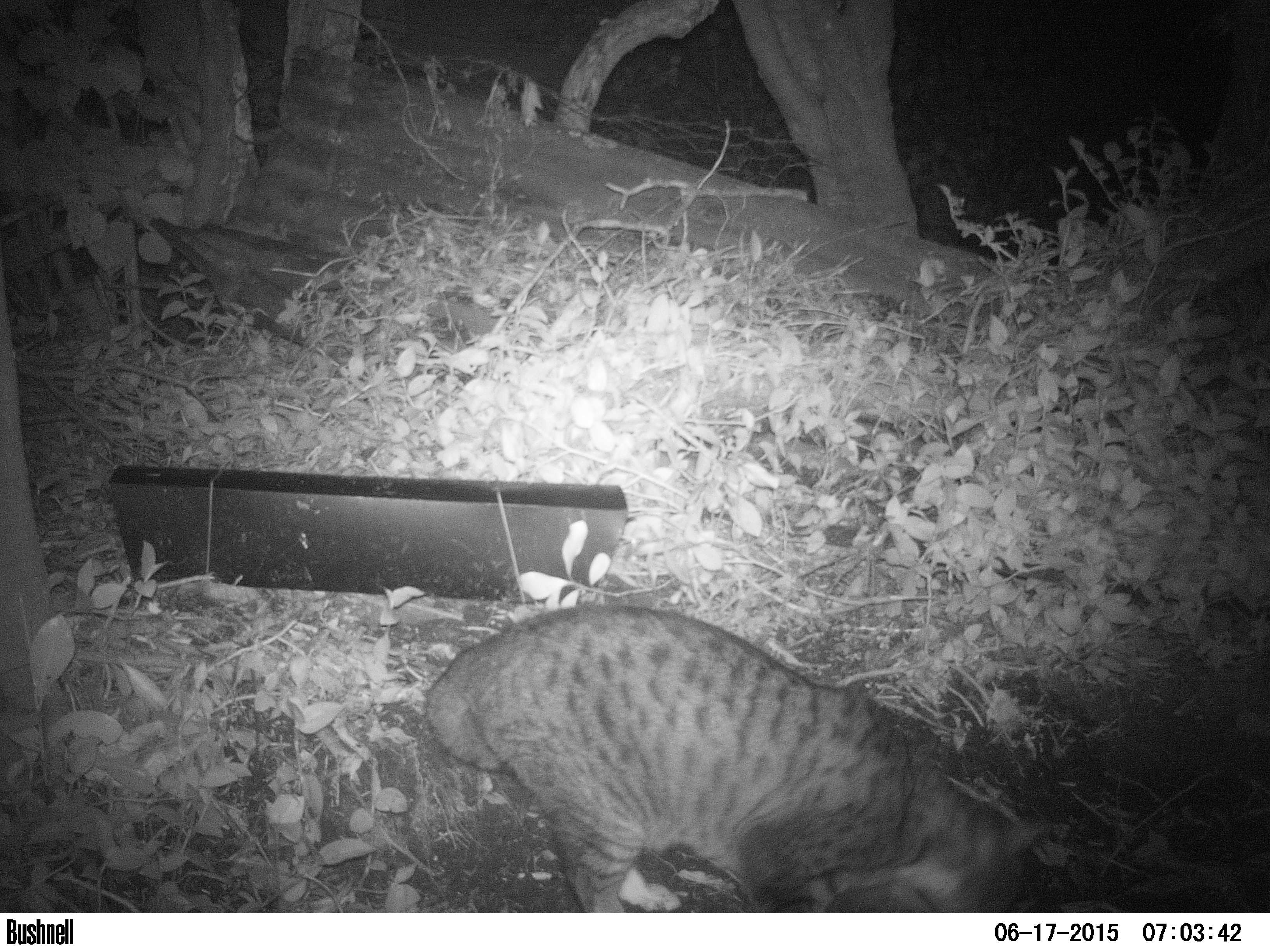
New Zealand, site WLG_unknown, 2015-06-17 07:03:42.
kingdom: Animalia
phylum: Chordata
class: Mammalia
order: Carnivora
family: Felidae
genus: Felis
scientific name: Felis catus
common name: domestic cat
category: cat